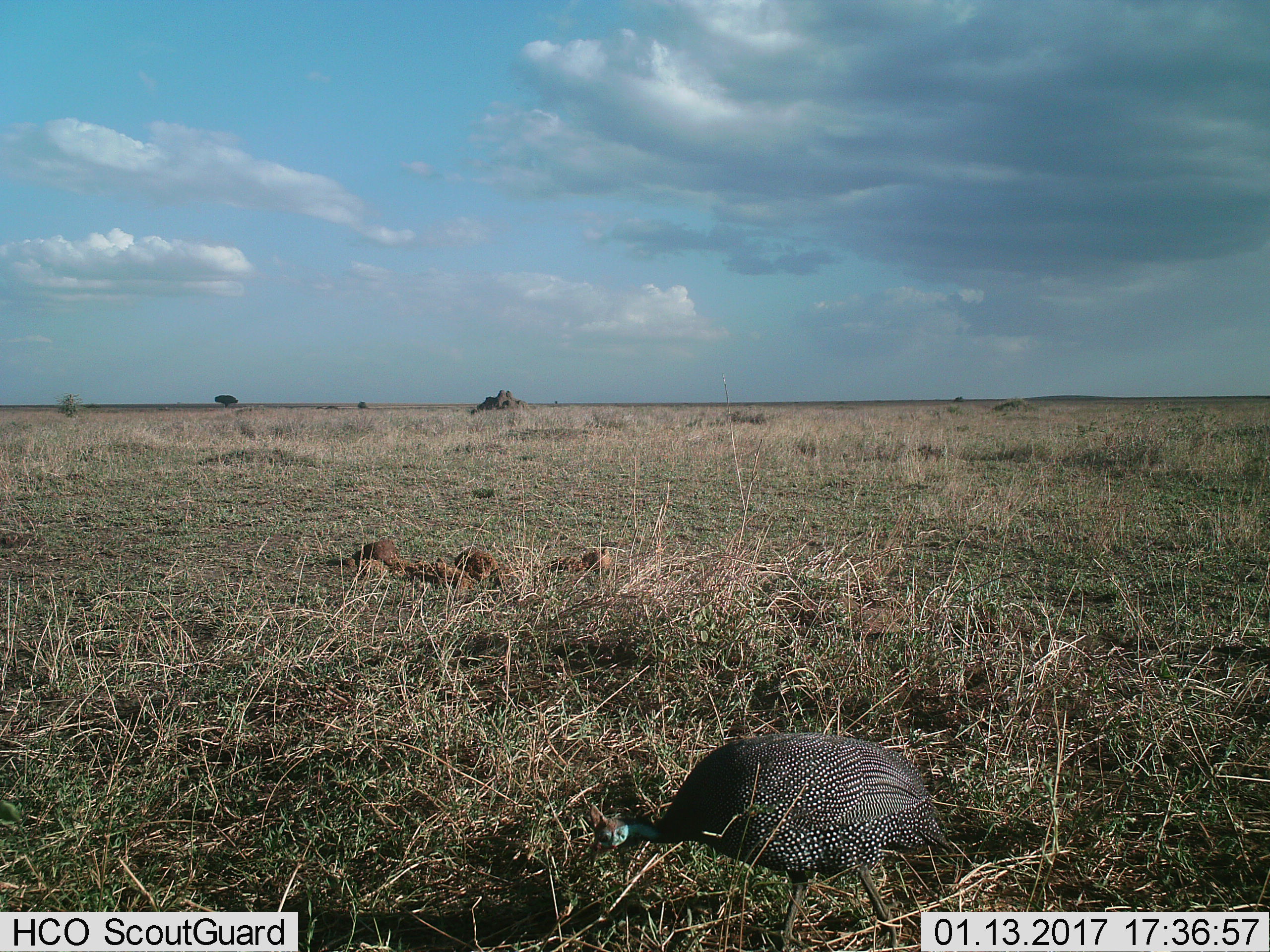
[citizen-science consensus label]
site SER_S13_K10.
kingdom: Animalia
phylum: Chordata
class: Aves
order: Galliformes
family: Numididae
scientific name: Numididae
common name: guineafowl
Guineafowl (Numididae), count 1. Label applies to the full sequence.